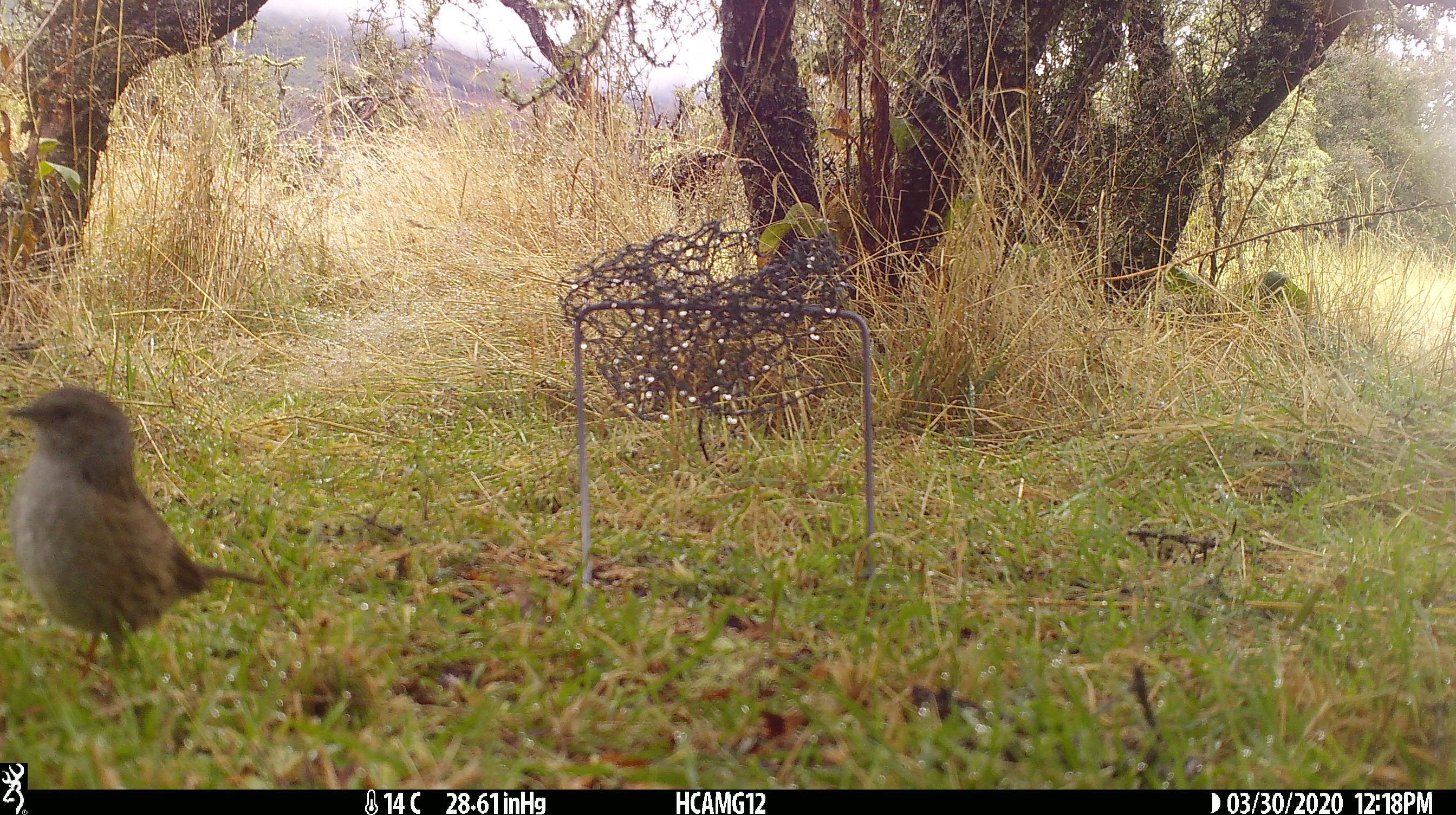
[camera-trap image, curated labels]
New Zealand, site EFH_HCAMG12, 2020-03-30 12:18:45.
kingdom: Animalia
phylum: Chordata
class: Aves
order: Passeriformes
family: Prunellidae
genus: Prunella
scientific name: Prunella modularis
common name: dunnock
Dunnock (Prunella modularis).